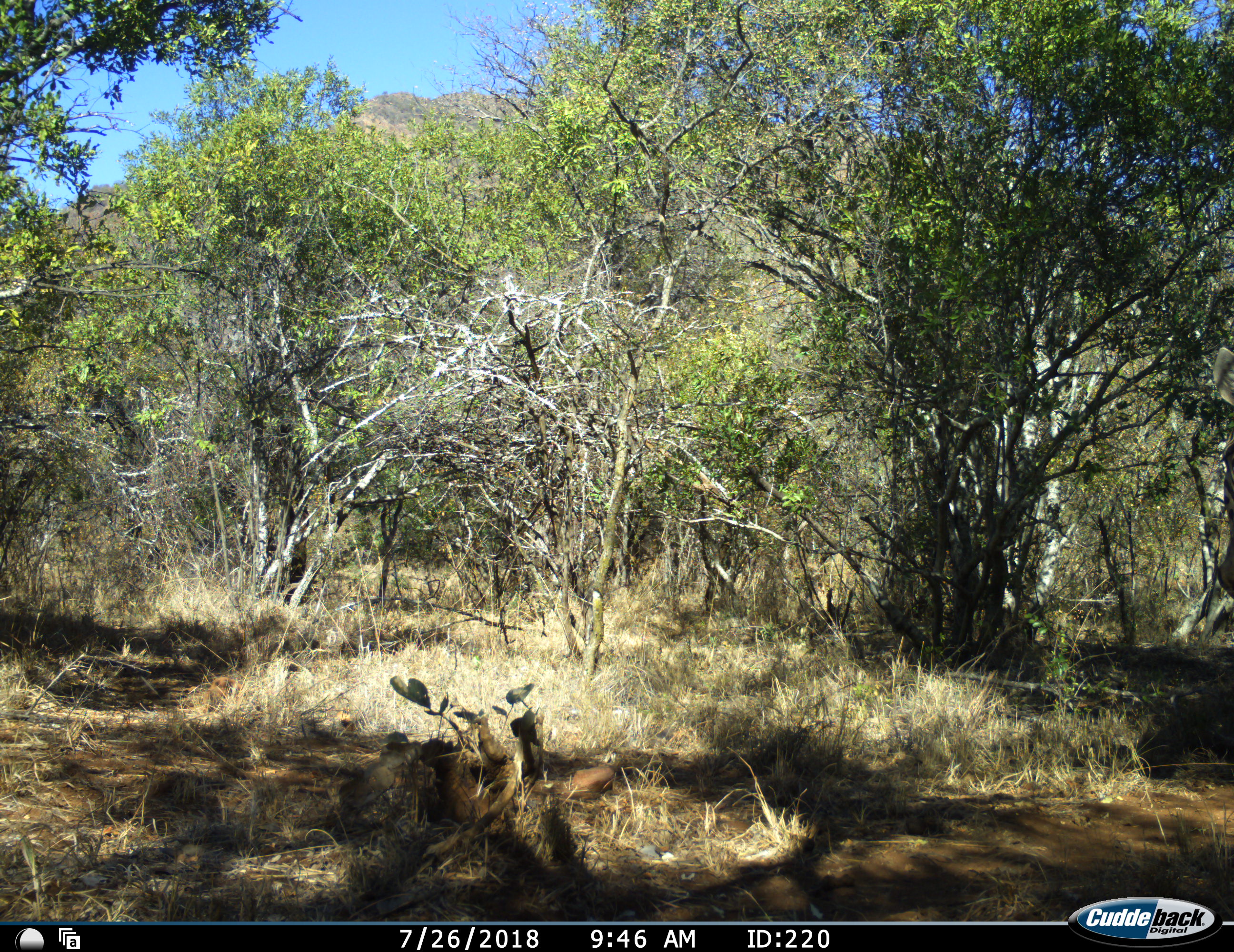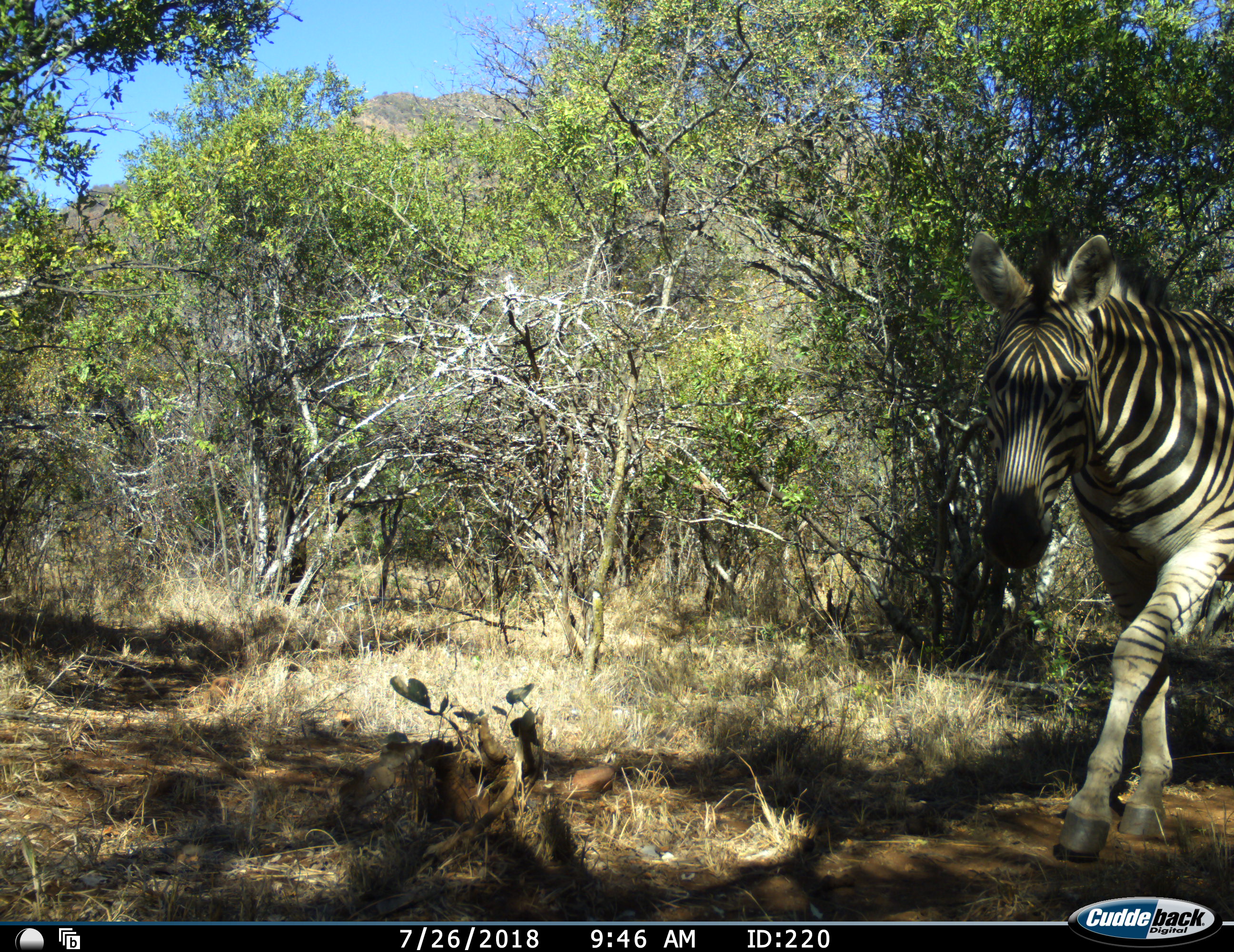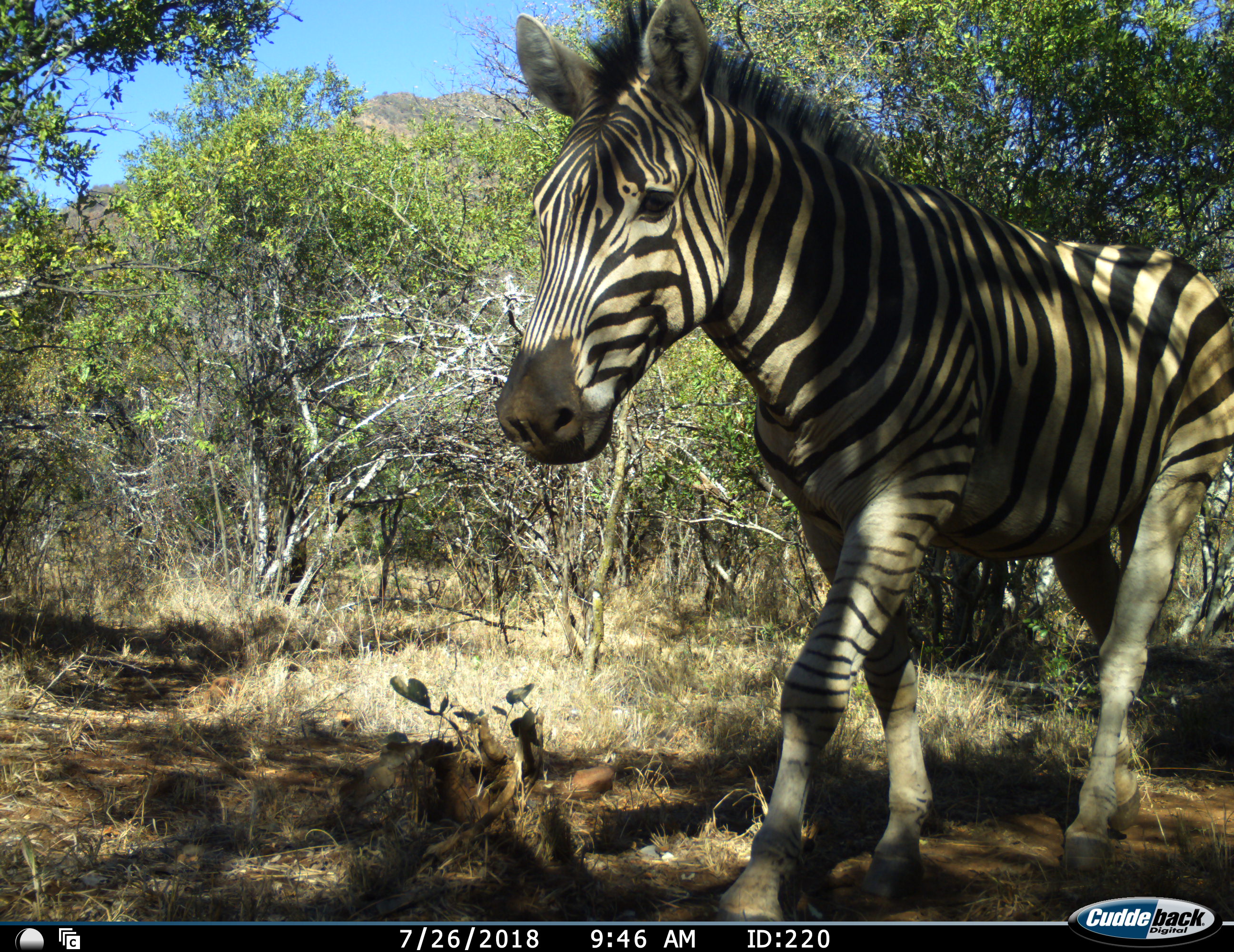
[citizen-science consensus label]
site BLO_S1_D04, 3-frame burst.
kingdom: Animalia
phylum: Chordata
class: Mammalia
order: Perissodactyla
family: Equidae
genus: Equus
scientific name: Equus quagga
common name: plains zebra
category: zebraplains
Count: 1.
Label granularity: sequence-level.